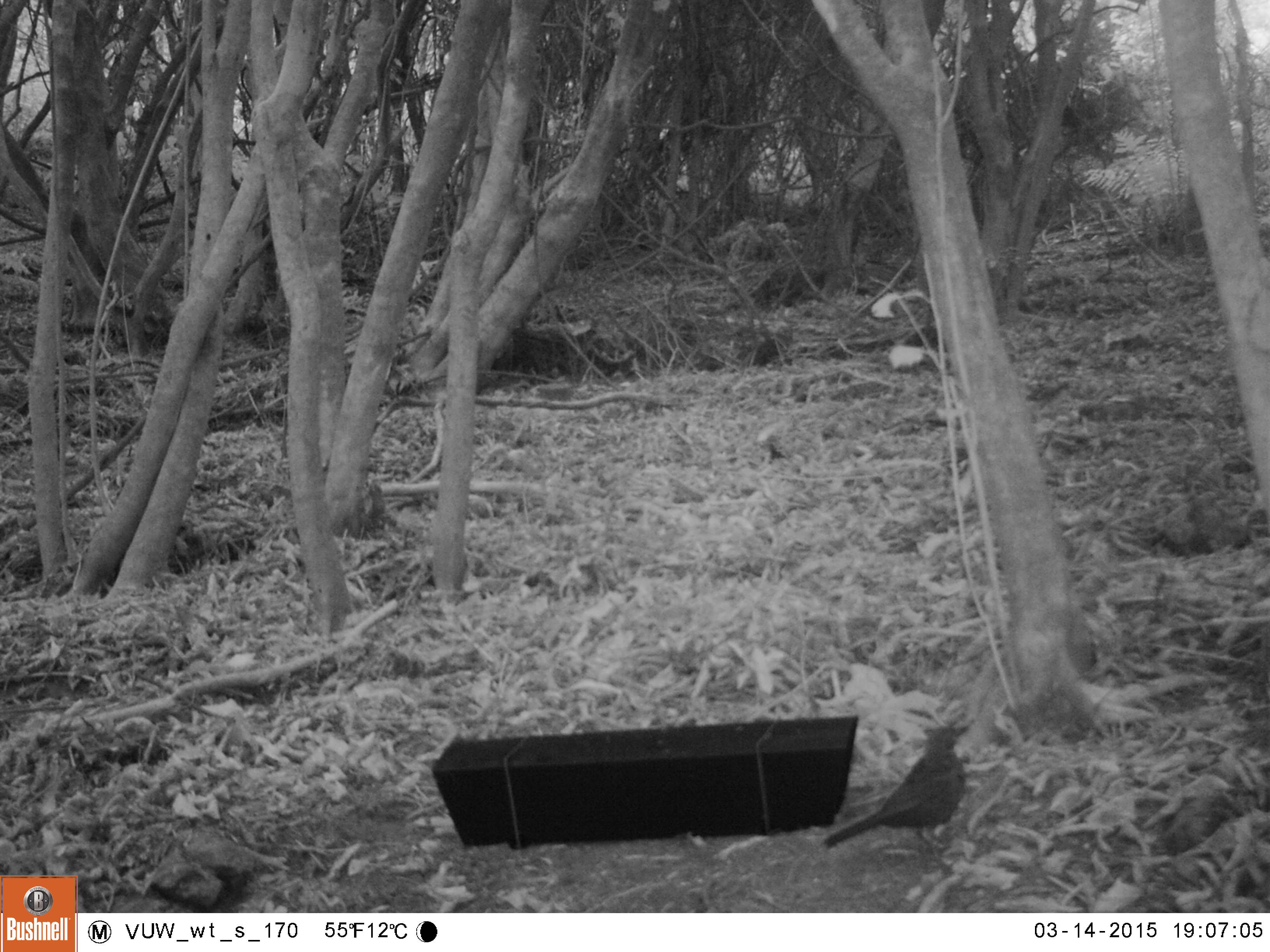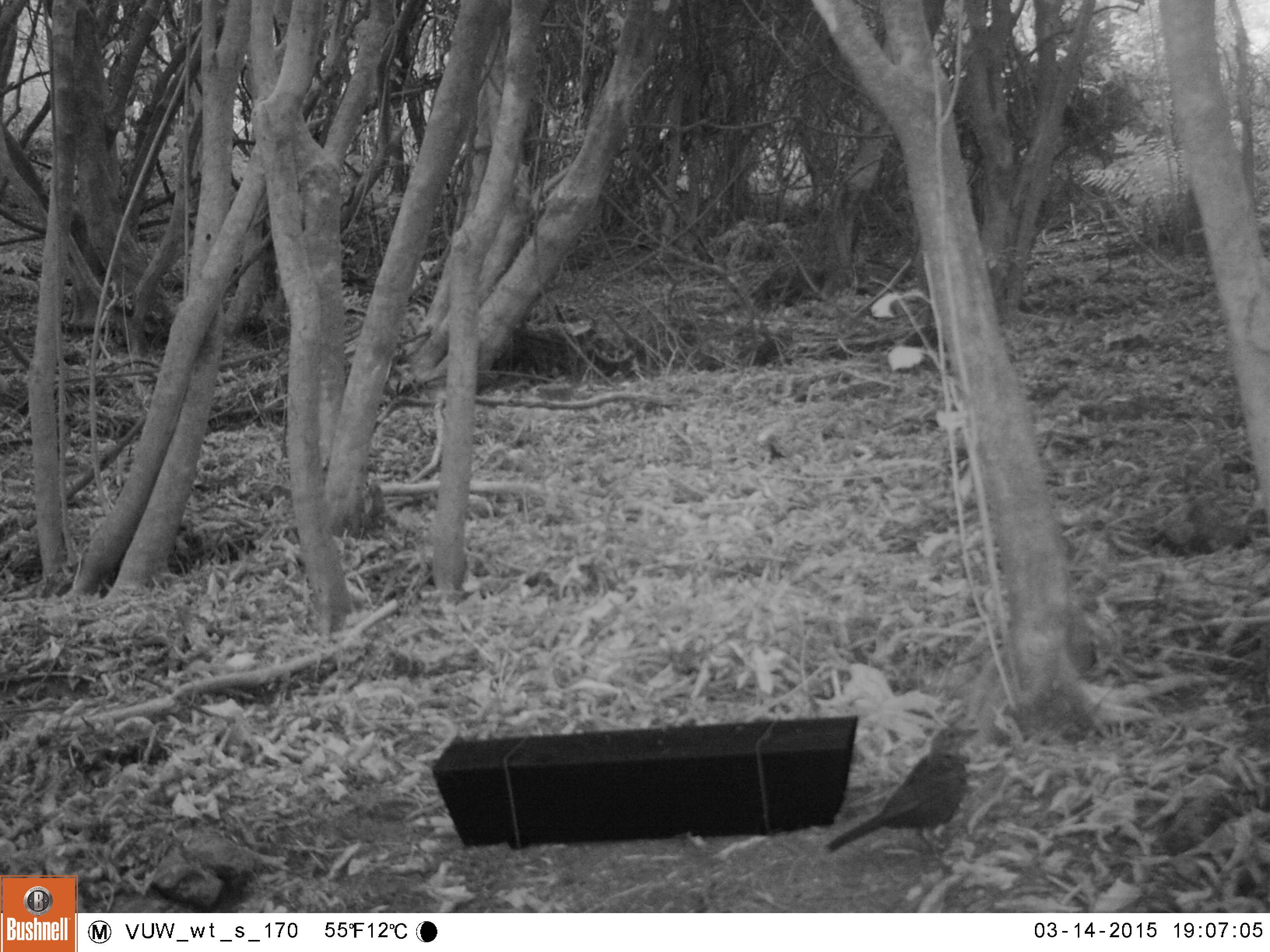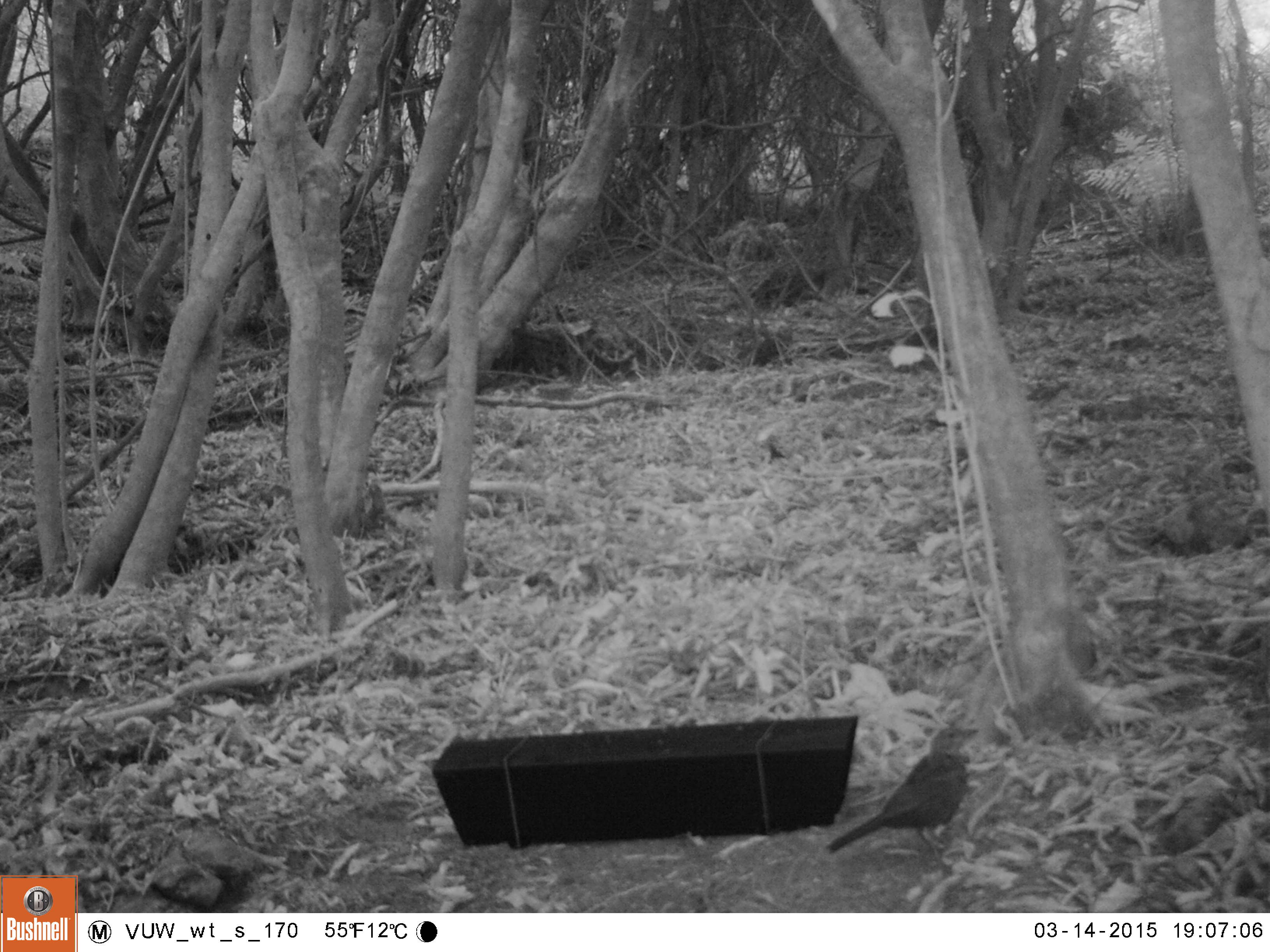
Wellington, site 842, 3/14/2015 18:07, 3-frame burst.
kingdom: Animalia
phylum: Chordata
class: Aves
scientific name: Aves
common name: bird